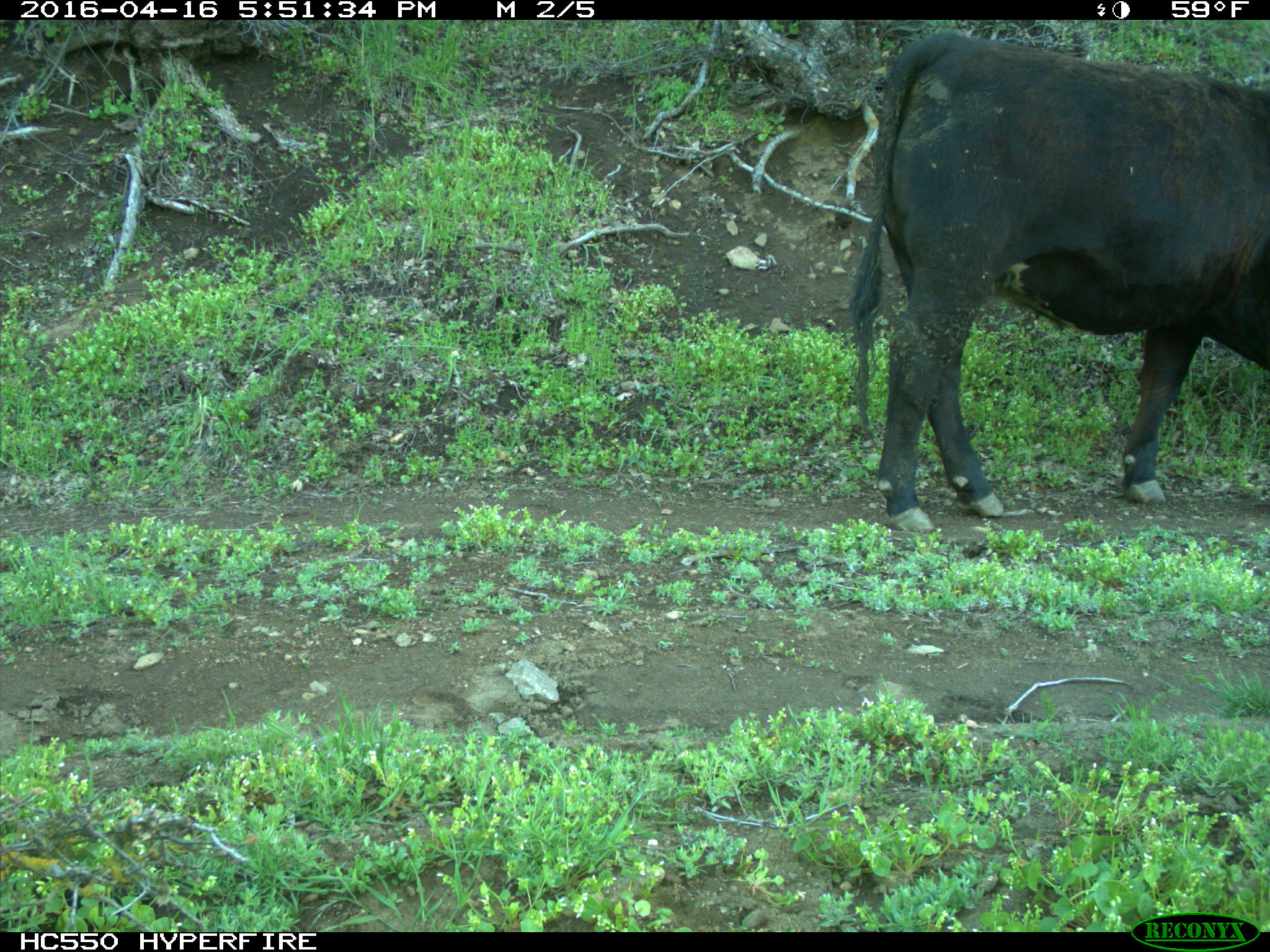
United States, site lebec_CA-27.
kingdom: Animalia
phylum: Chordata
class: Mammalia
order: Artiodactyla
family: Bovidae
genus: Bos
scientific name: Bos taurus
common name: domestic cow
Bos taurus (domestic cow).